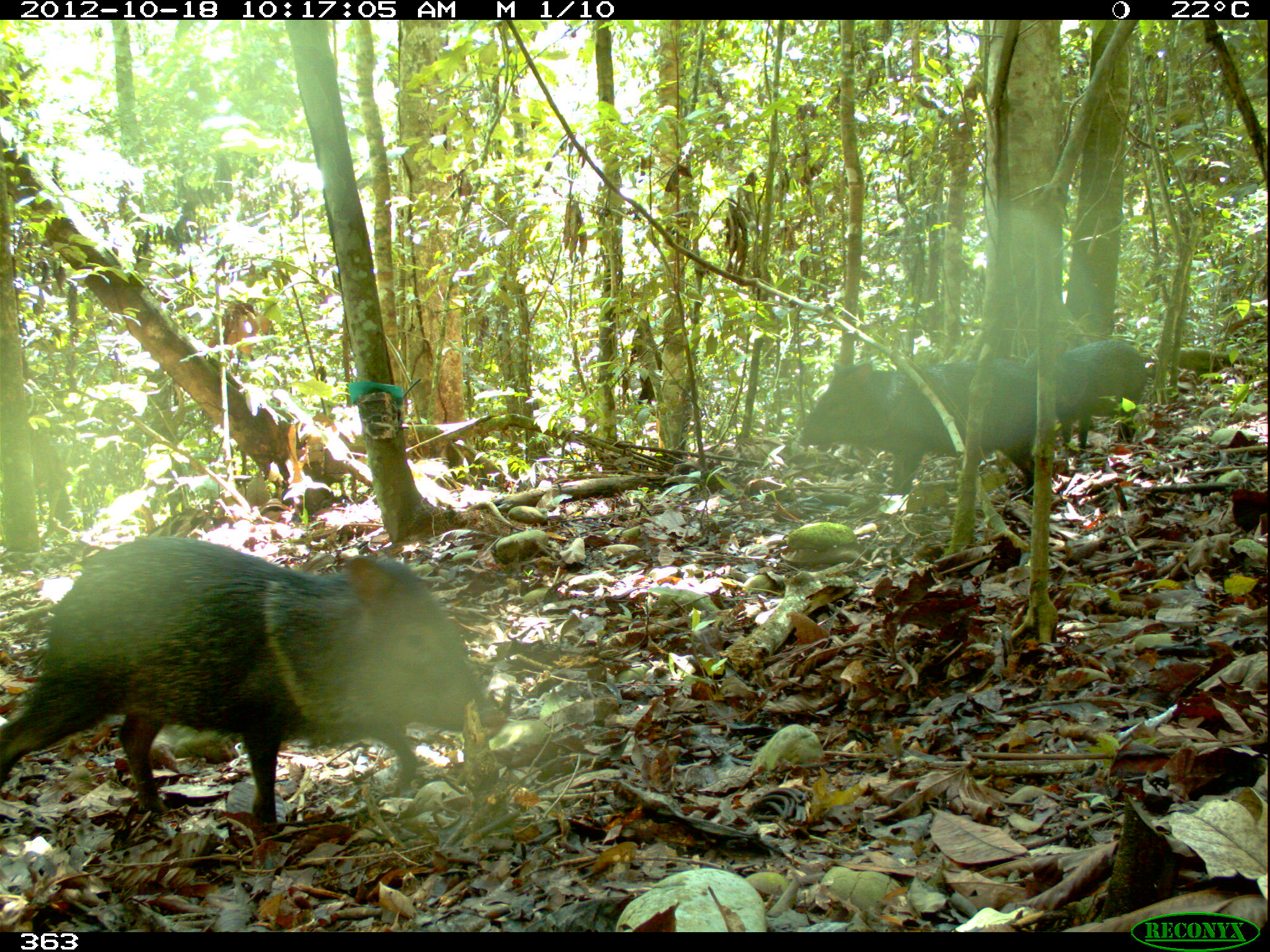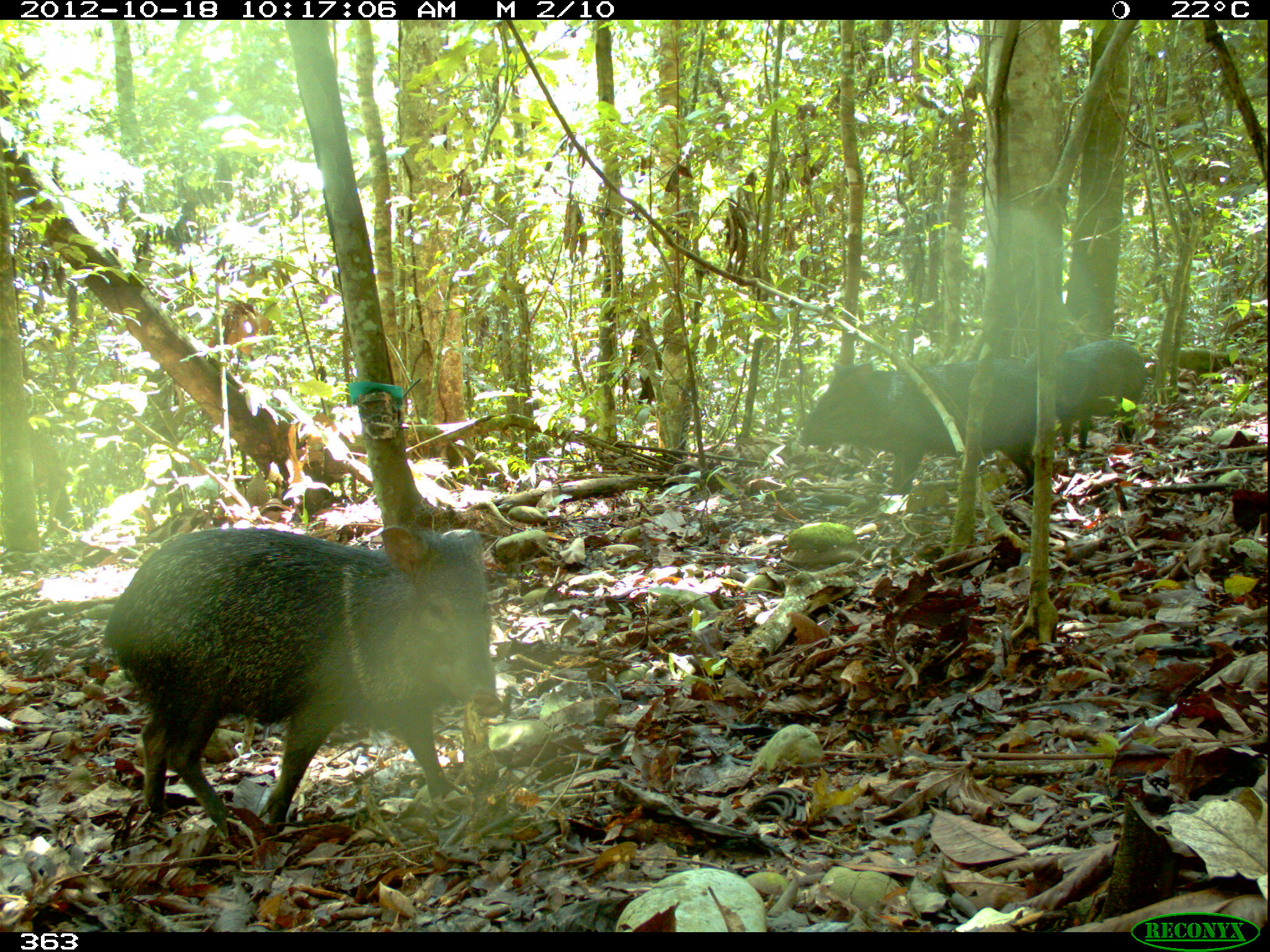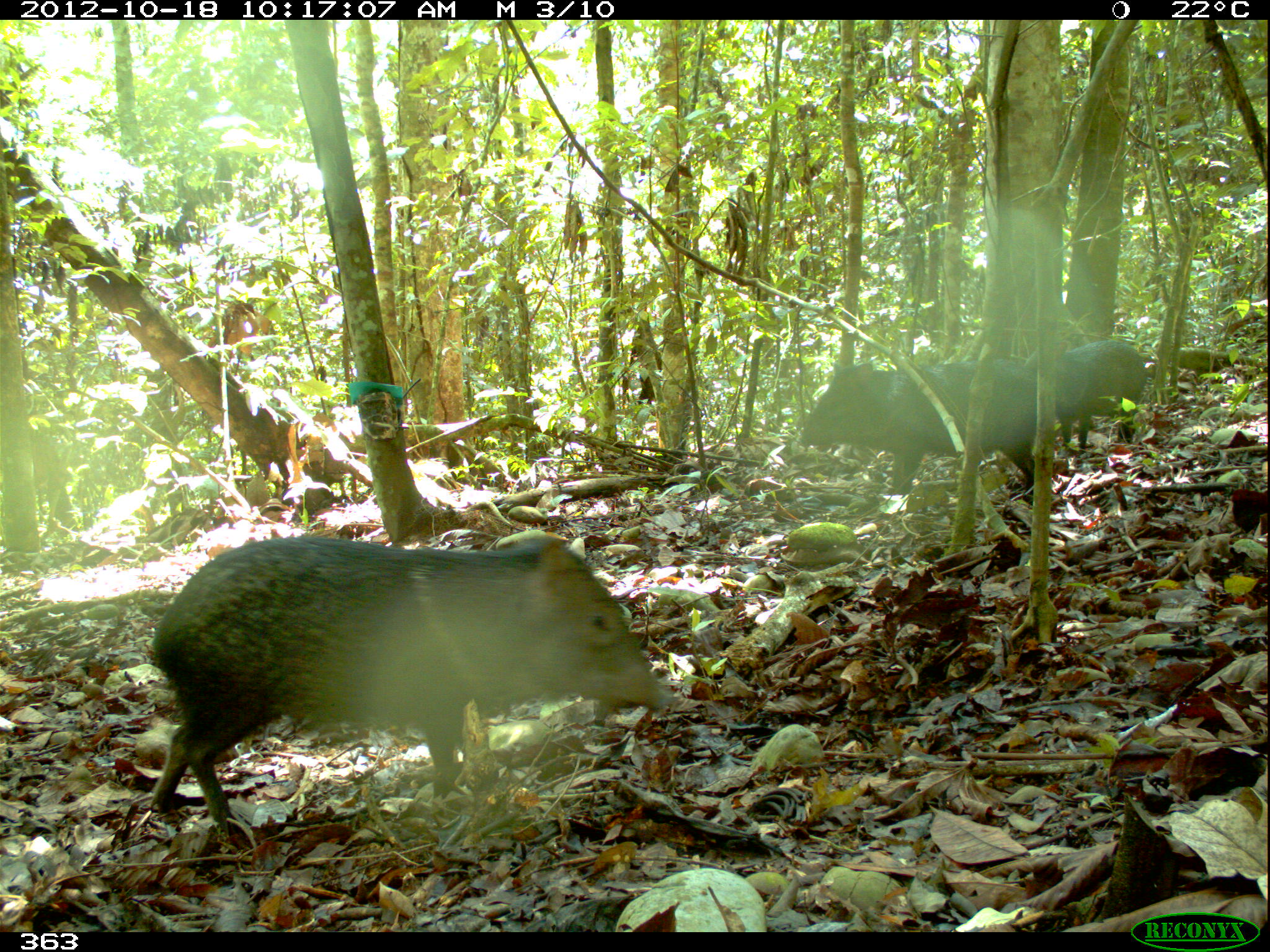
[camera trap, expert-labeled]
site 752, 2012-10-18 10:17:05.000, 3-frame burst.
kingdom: Animalia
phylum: Chordata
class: Mammalia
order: Artiodactyla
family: Tayassuidae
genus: Pecari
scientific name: Pecari tajacu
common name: collared peccary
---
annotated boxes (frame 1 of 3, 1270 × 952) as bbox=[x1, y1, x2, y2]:
pecari tajacu: bbox=[0, 535, 480, 839]; bbox=[793, 361, 1042, 497]; bbox=[1022, 338, 1149, 450]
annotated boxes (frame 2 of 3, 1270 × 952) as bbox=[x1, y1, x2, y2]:
pecari tajacu: bbox=[99, 524, 501, 839]; bbox=[796, 359, 1041, 496]; bbox=[1021, 338, 1150, 450]